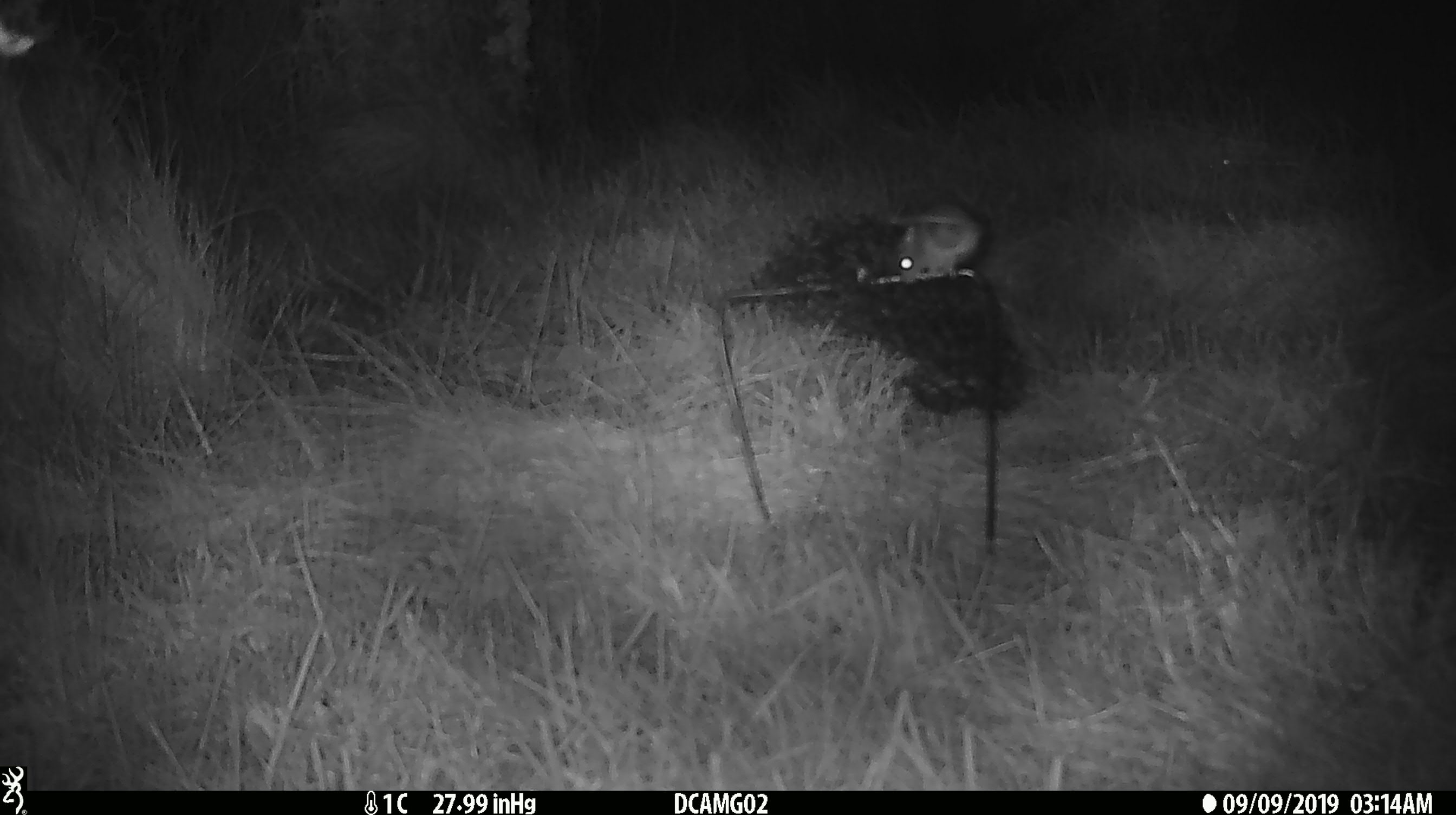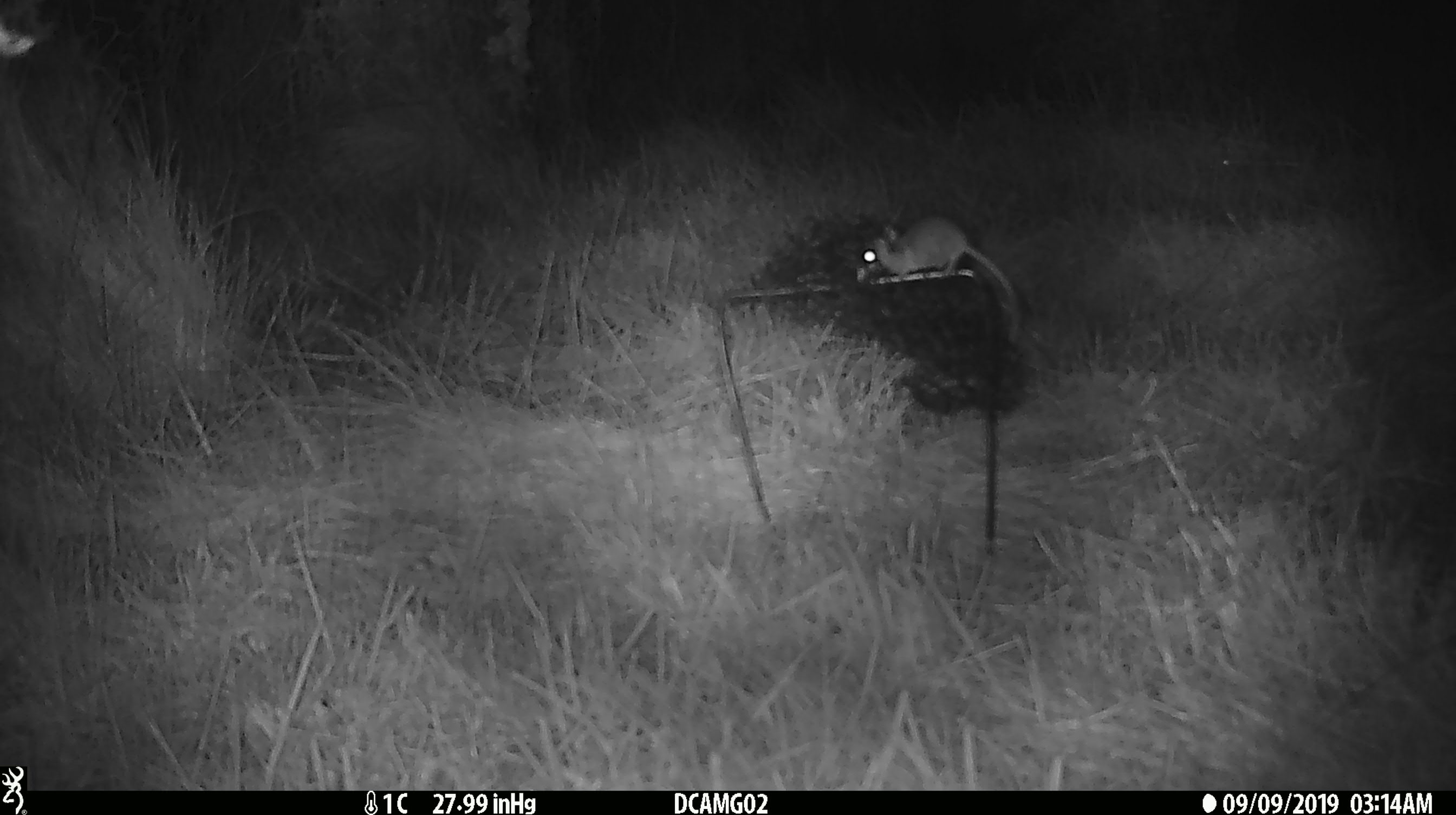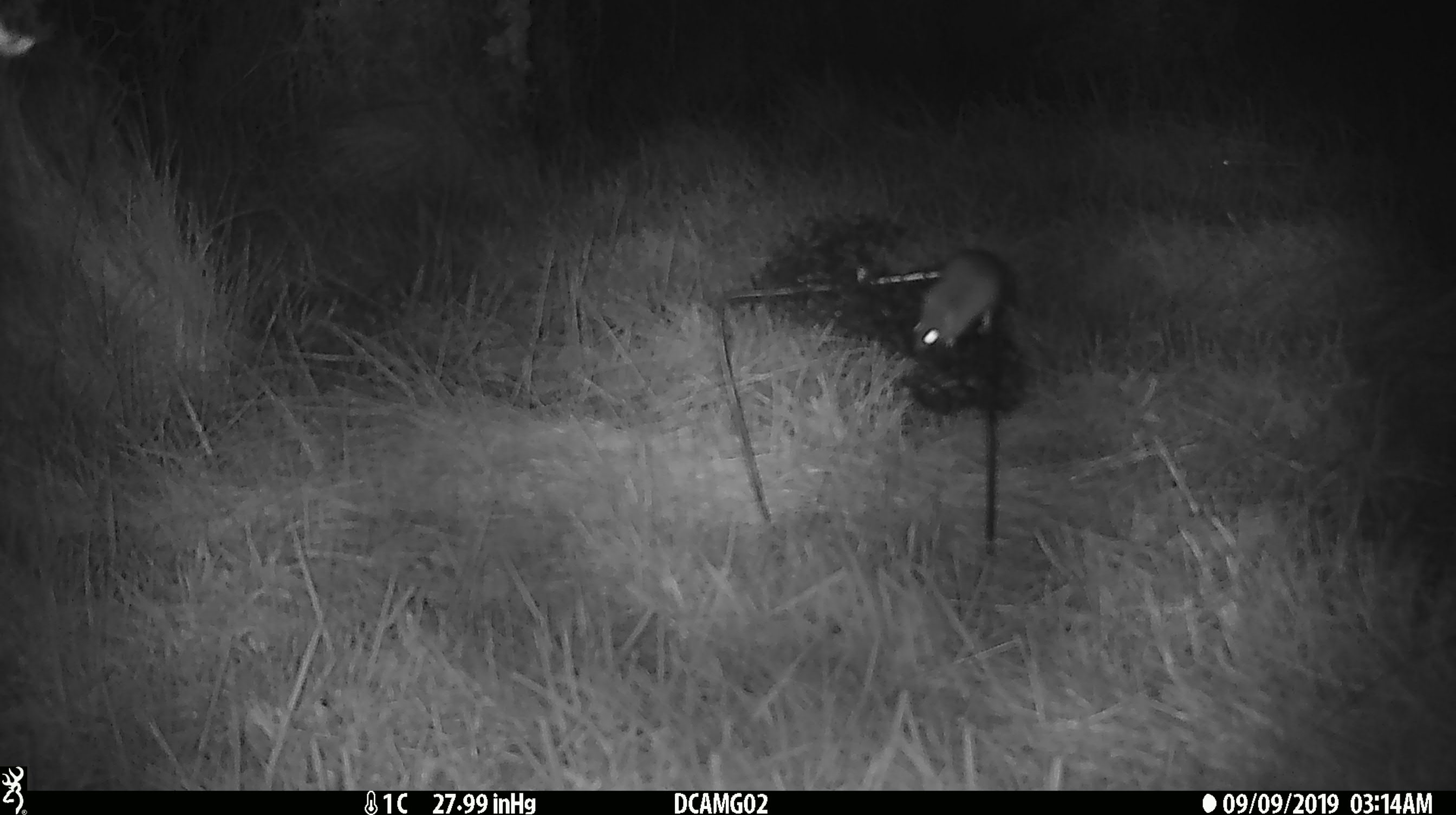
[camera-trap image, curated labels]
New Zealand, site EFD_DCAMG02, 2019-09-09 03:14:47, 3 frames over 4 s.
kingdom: Animalia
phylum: Chordata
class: Mammalia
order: Rodentia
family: Muridae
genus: Mus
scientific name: Mus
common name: mouse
Mouse (Mus).